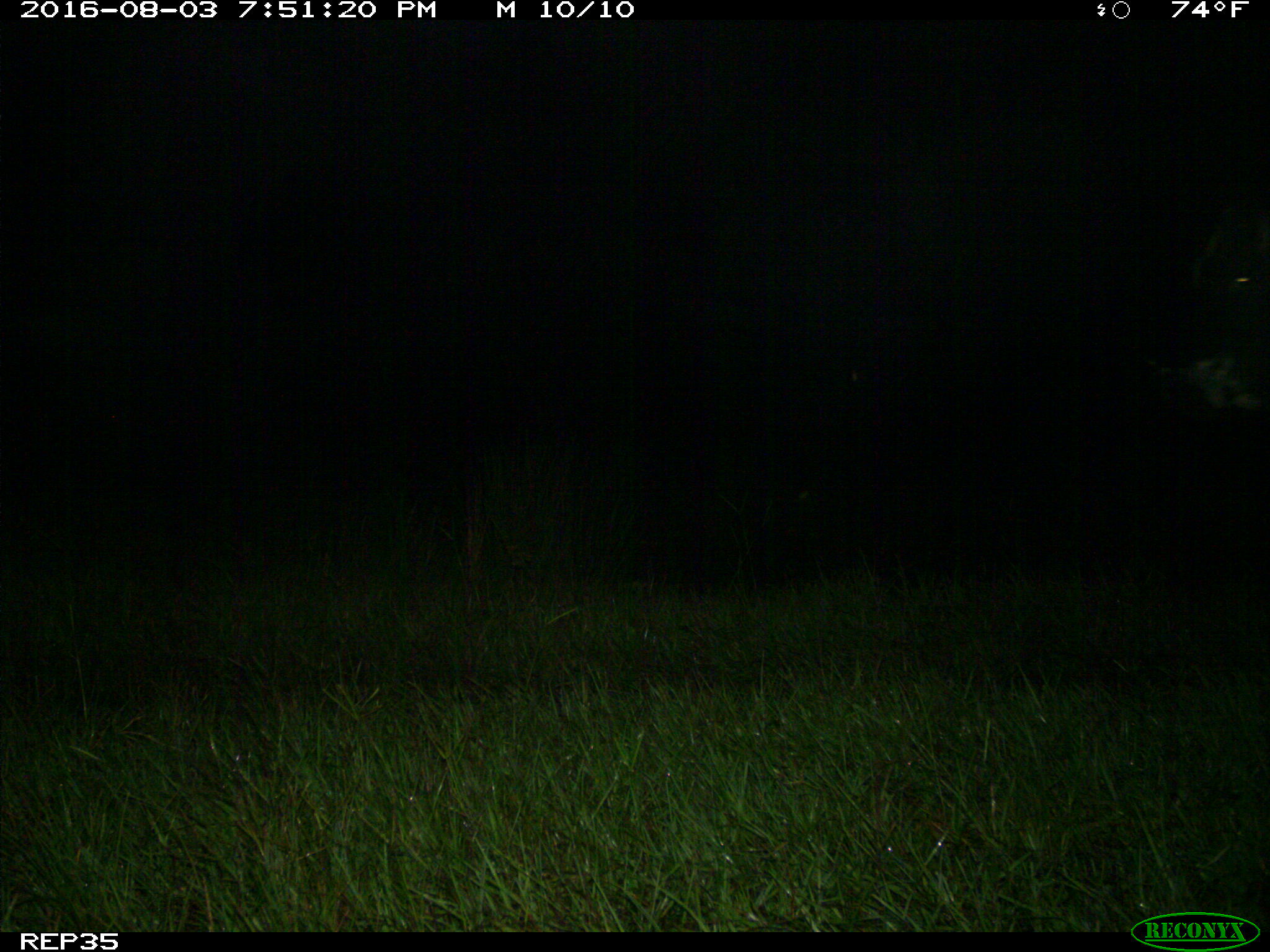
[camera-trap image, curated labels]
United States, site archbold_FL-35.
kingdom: Animalia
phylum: Chordata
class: Mammalia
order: Artiodactyla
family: Bovidae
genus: Bos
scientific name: Bos taurus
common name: domestic cow